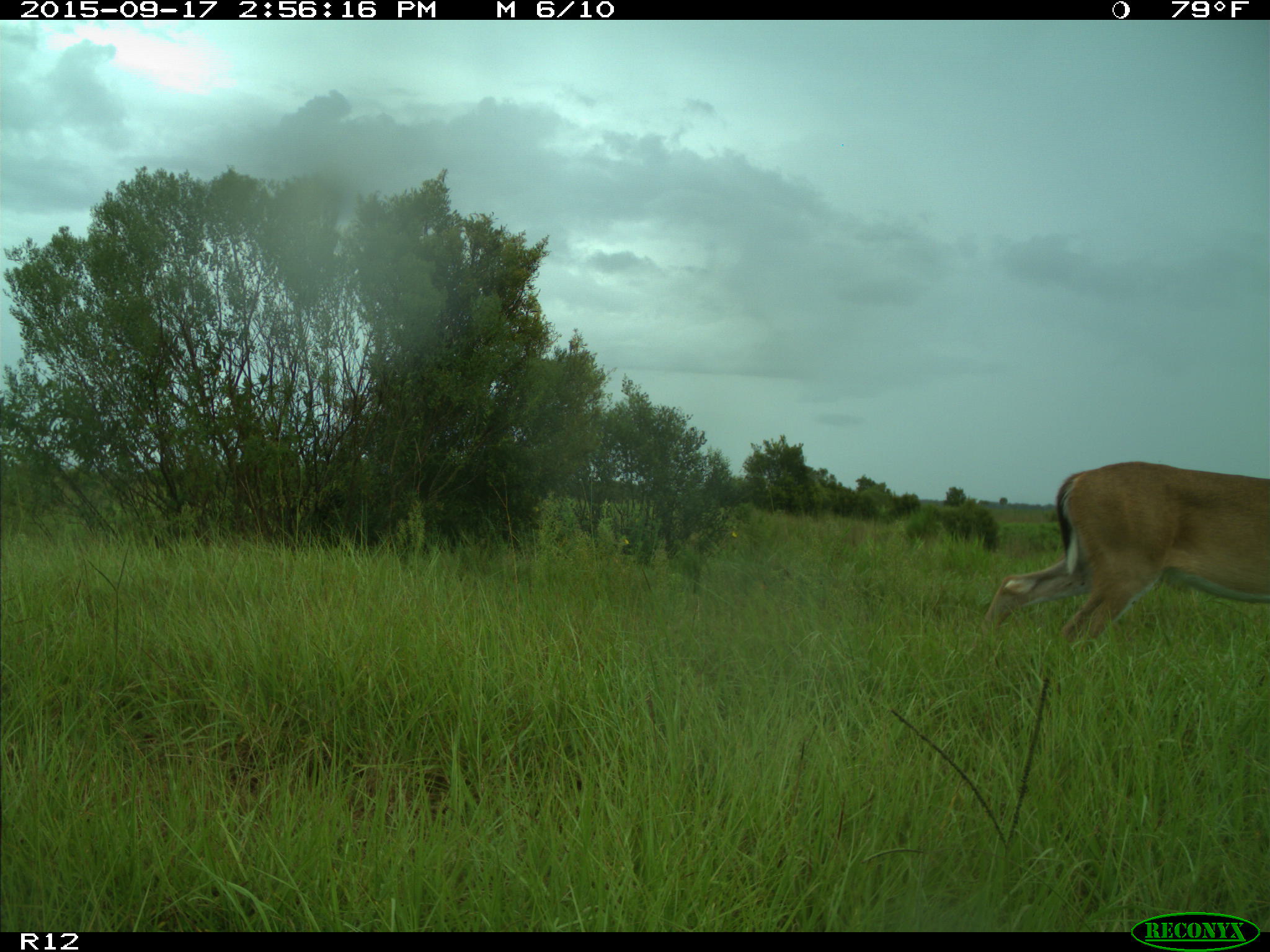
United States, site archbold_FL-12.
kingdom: Animalia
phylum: Chordata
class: Mammalia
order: Artiodactyla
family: Cervidae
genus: Odocoileus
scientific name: Odocoileus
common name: deer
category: unidentified deer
Unidentified deer (deer) (Odocoileus).